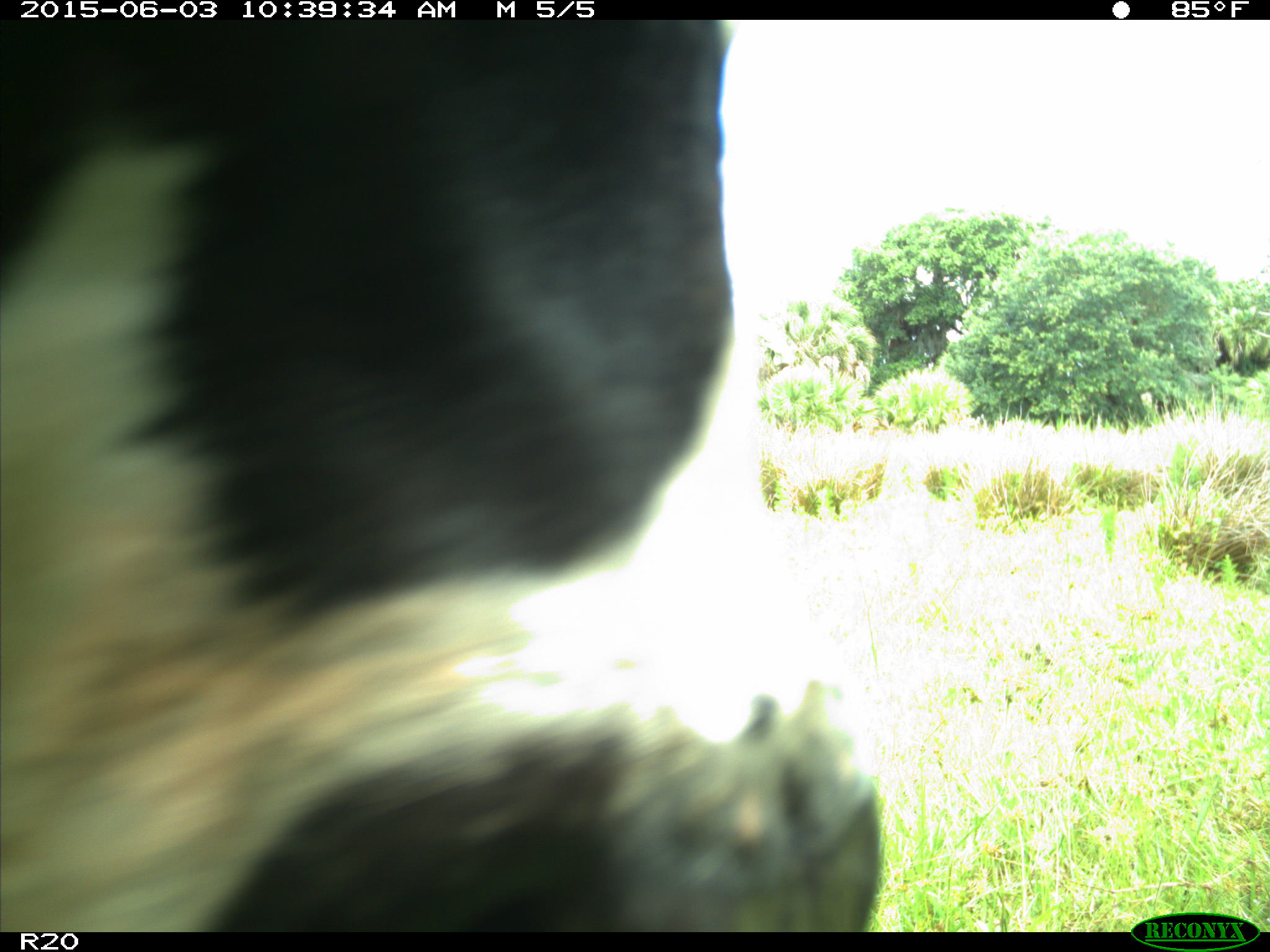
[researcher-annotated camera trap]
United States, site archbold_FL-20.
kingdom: Animalia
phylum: Chordata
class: Mammalia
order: Artiodactyla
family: Bovidae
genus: Bos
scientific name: Bos taurus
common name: domestic cow